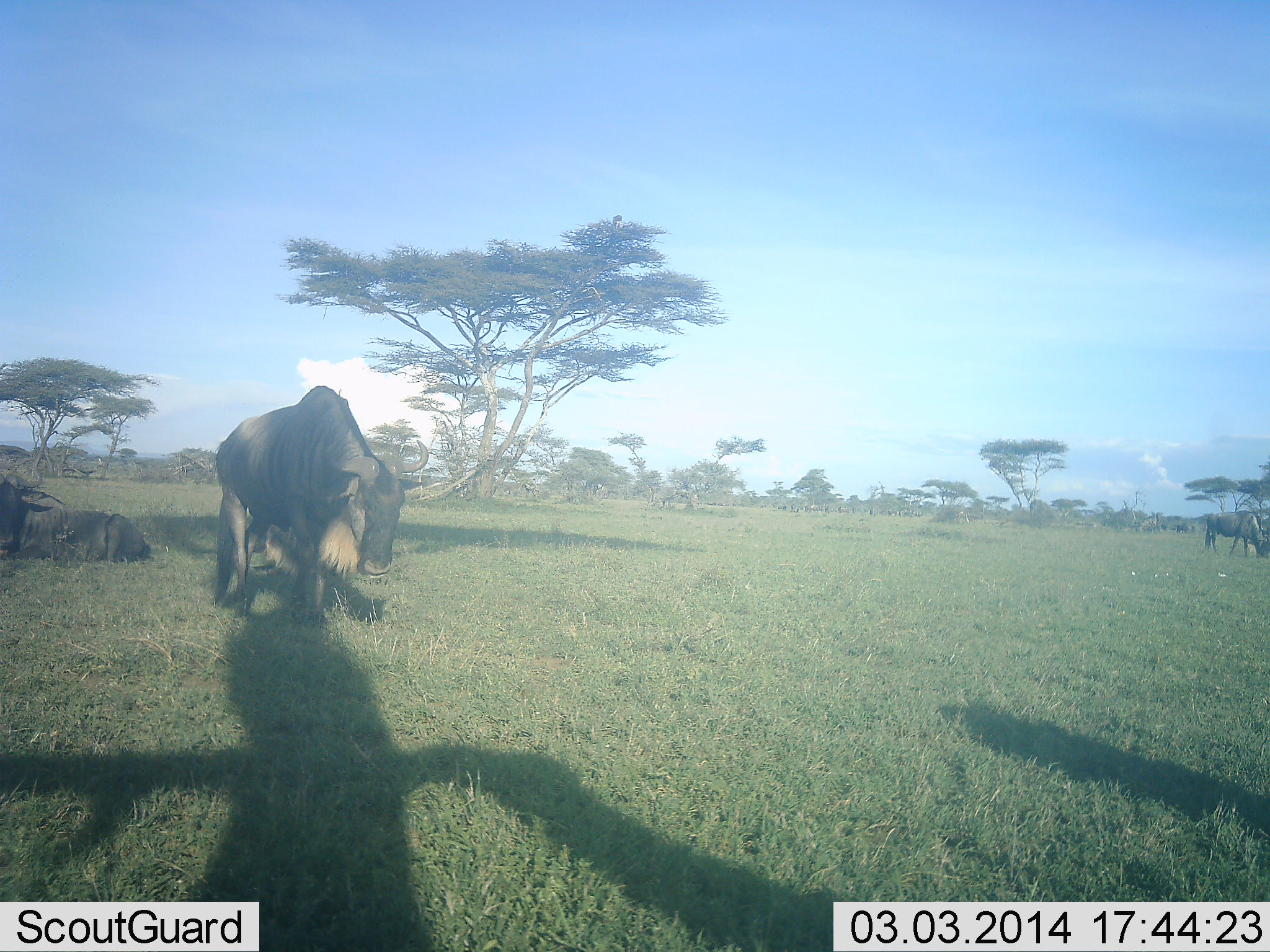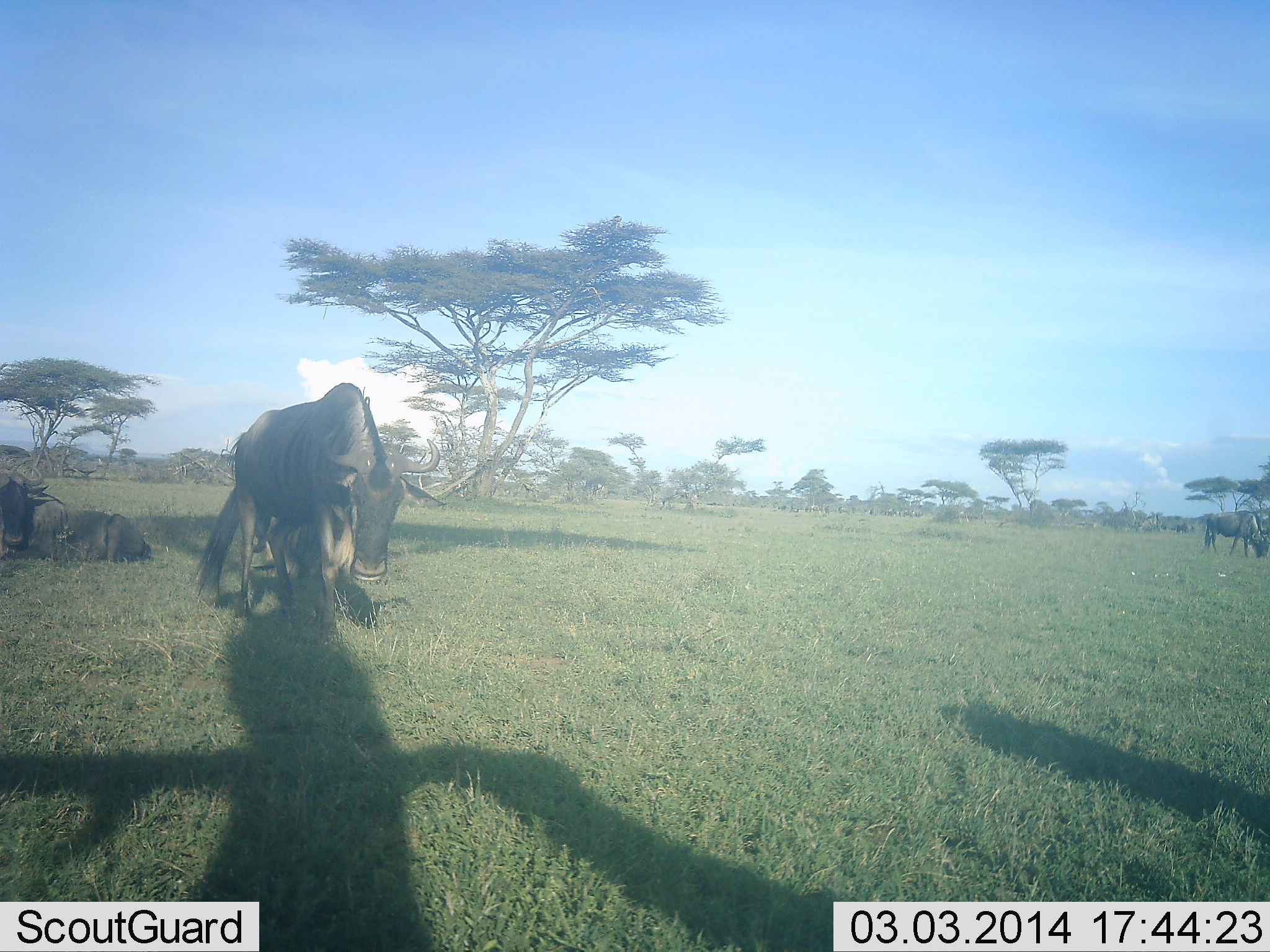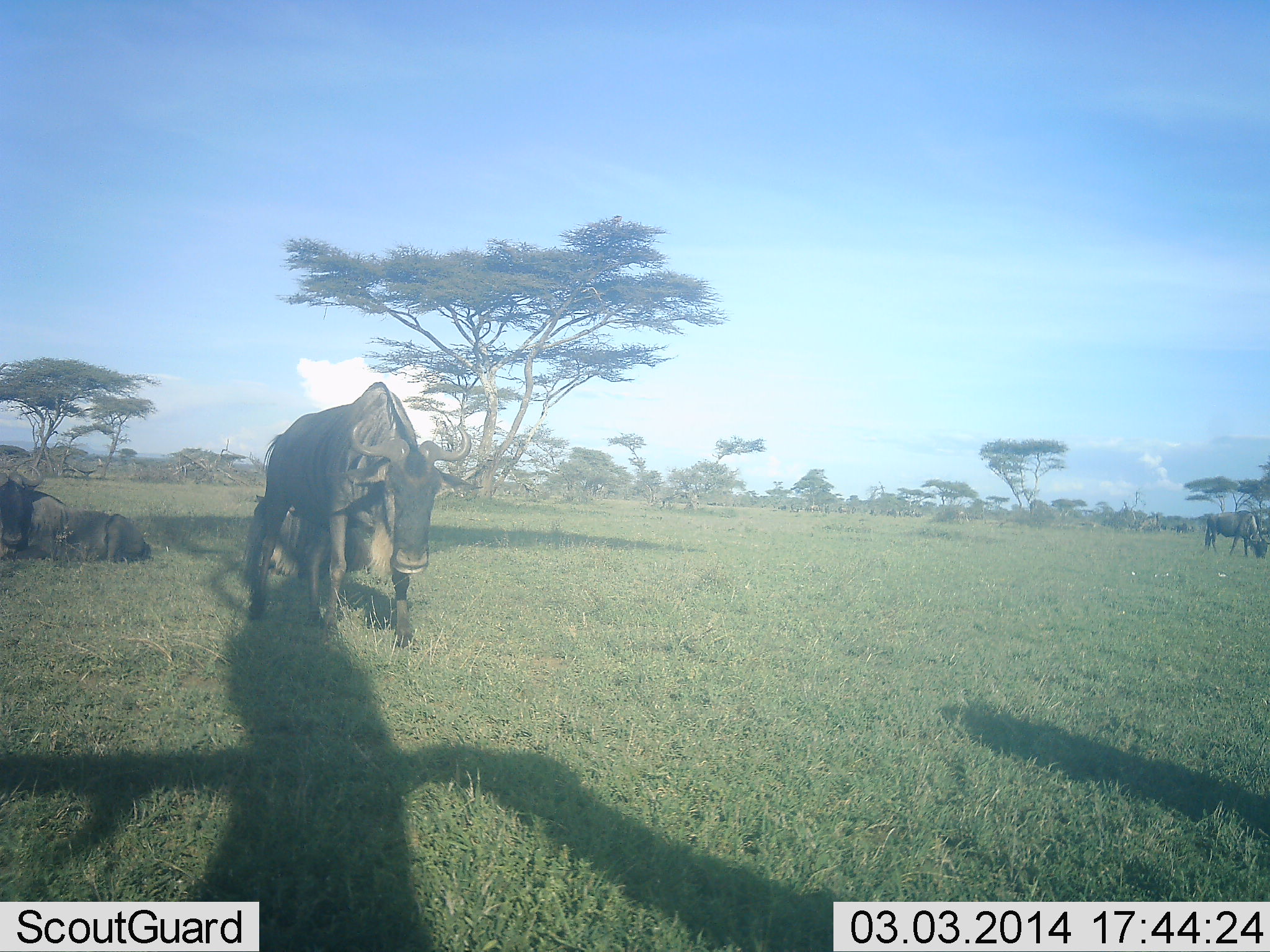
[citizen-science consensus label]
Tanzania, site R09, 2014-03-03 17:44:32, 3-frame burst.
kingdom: Animalia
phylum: Chordata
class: Mammalia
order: Artiodactyla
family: Bovidae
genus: Connochaetes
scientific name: Connochaetes taurinus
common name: blue wildebeest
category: wildebeest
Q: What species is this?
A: Wildebeest (blue wildebeest) (Connochaetes taurinus).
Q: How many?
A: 4.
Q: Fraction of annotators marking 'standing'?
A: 70%.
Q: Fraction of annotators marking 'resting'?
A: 80%.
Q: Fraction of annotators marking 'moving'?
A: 40%.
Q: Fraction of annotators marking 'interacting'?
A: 0%.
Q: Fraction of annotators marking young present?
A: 0%.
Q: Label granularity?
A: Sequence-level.